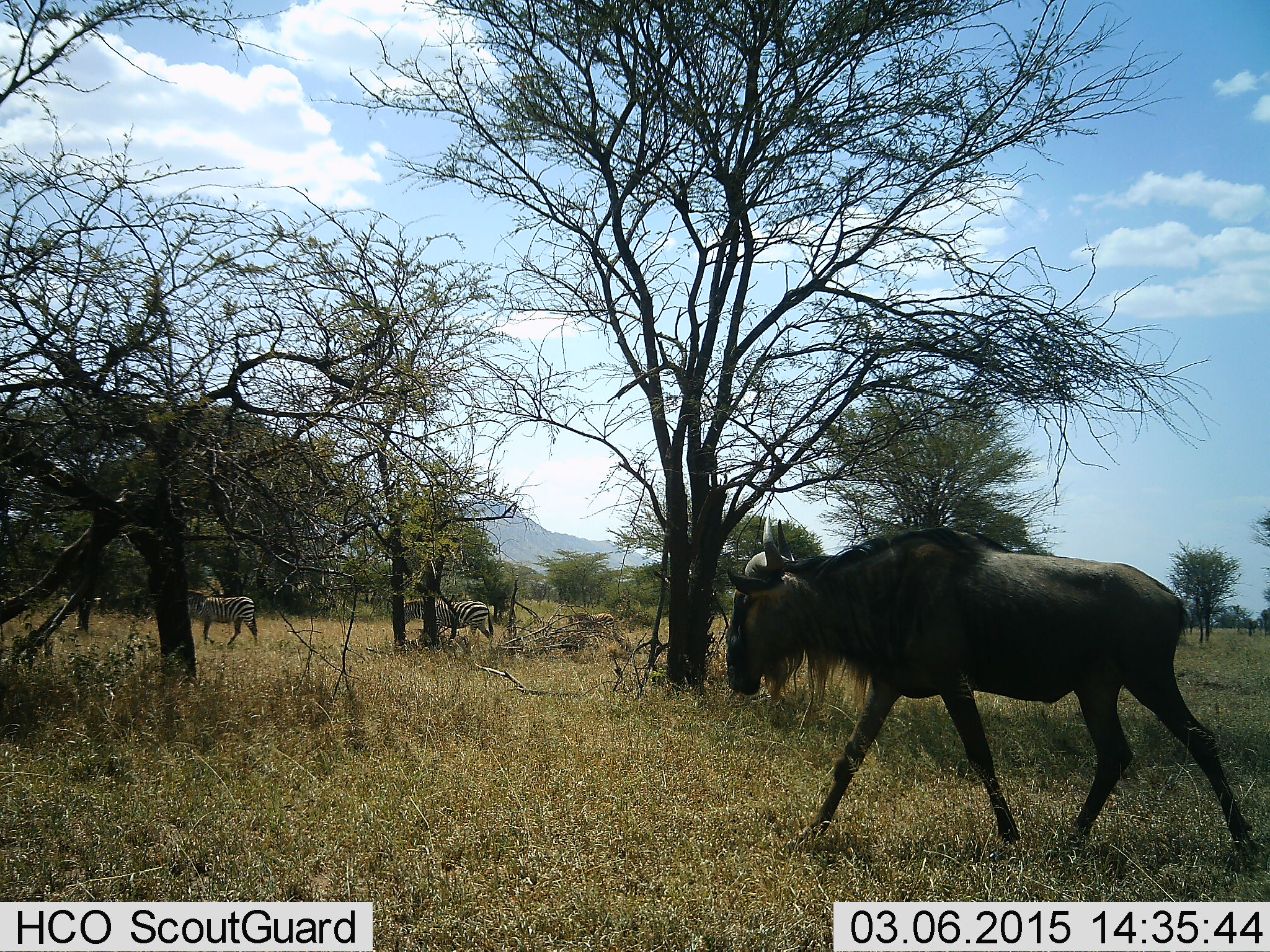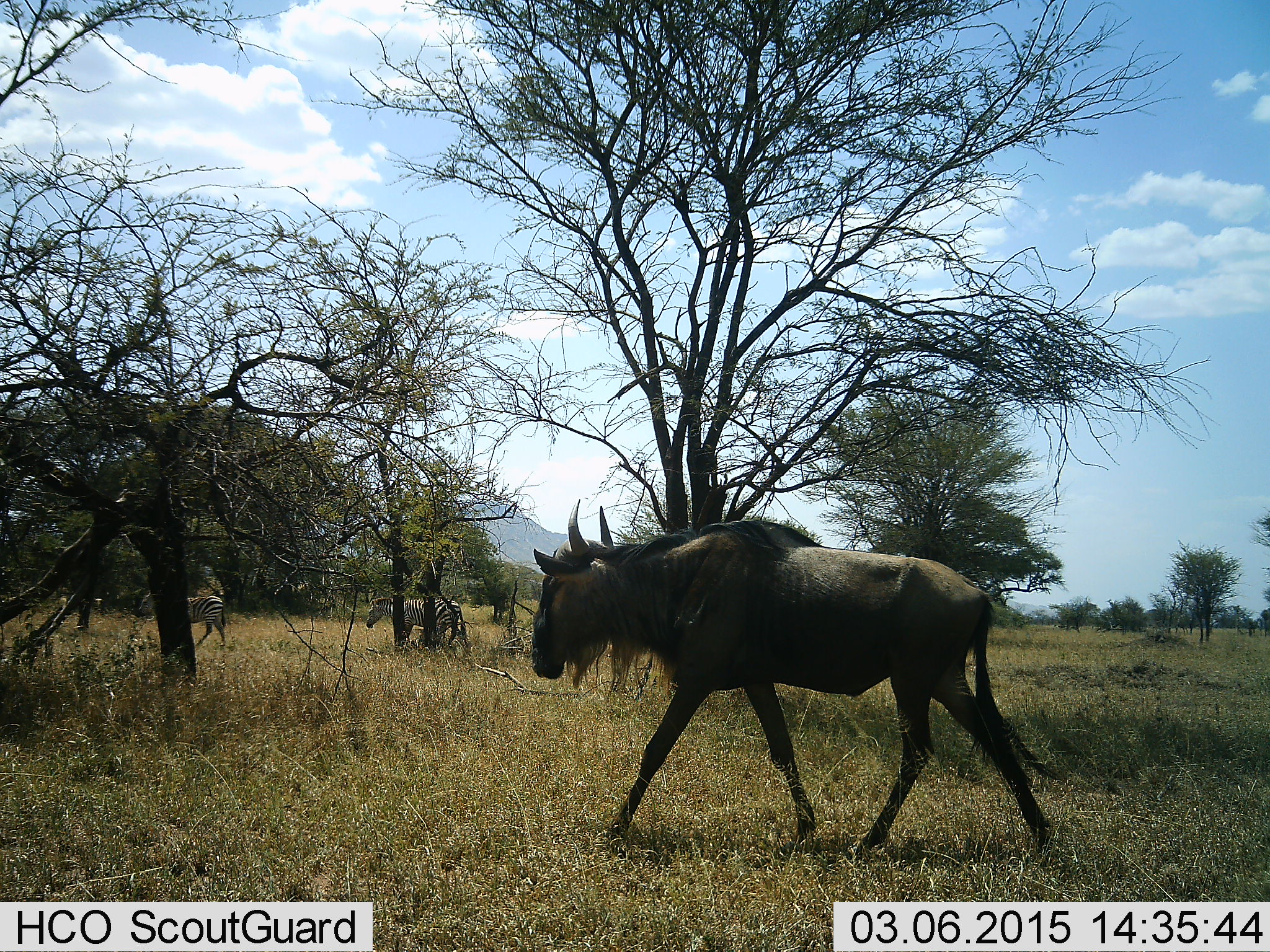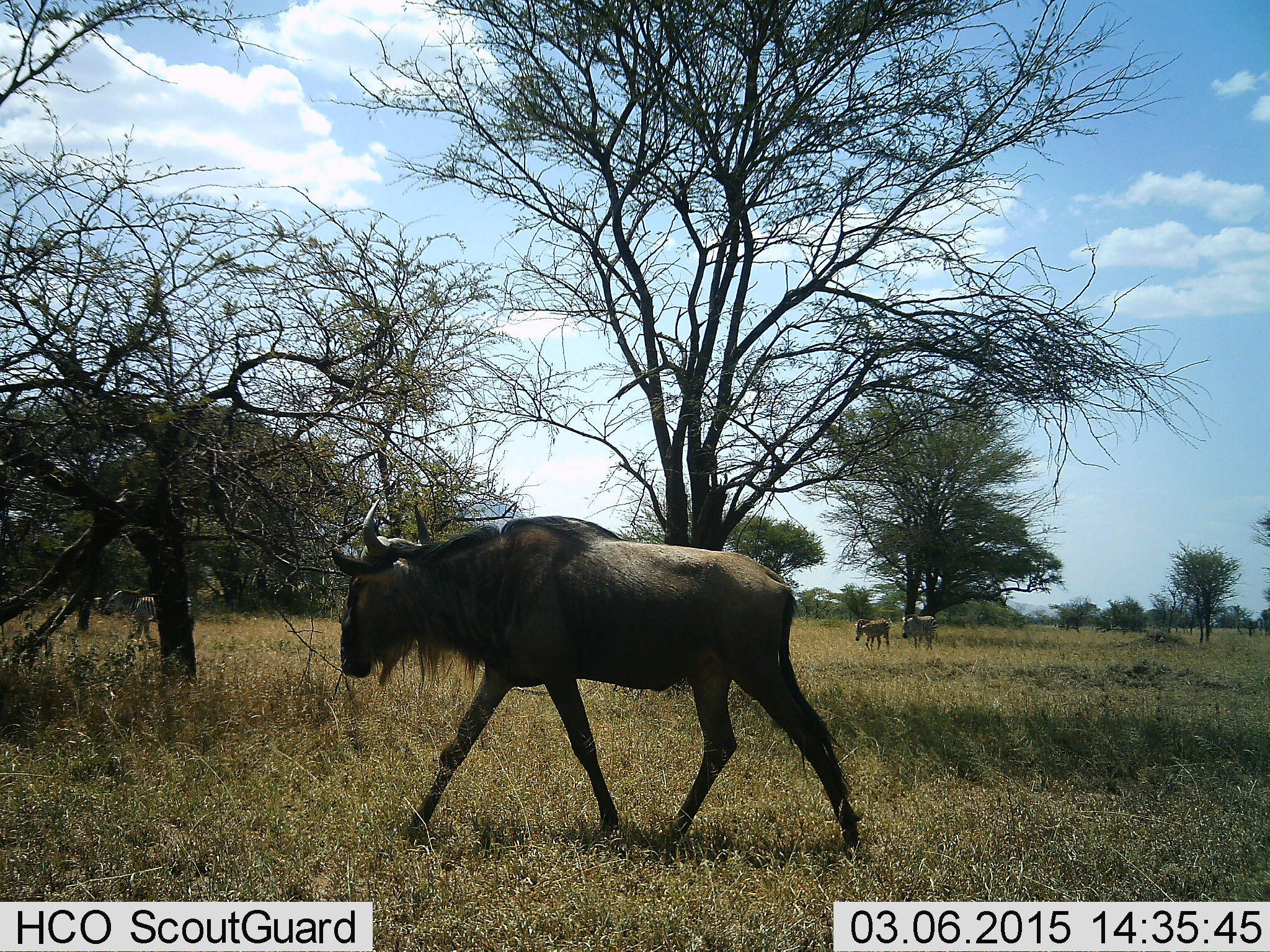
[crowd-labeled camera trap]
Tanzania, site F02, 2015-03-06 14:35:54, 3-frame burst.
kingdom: Animalia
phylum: Chordata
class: Mammalia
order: Artiodactyla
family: Bovidae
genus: Connochaetes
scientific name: Connochaetes taurinus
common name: blue wildebeest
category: wildebeest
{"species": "wildebeest (blue wildebeest) (Connochaetes taurinus)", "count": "1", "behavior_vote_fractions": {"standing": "0%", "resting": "0%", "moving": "100%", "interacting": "0%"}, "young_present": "0%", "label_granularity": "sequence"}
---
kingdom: Animalia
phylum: Chordata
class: Mammalia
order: Perissodactyla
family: Equidae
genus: Equus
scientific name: Equus quagga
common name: plains zebra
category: zebra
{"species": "zebra (plains zebra) (Equus quagga)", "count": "2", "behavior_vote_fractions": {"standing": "10%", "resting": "0%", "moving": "100%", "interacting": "0%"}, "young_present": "10%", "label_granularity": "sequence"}